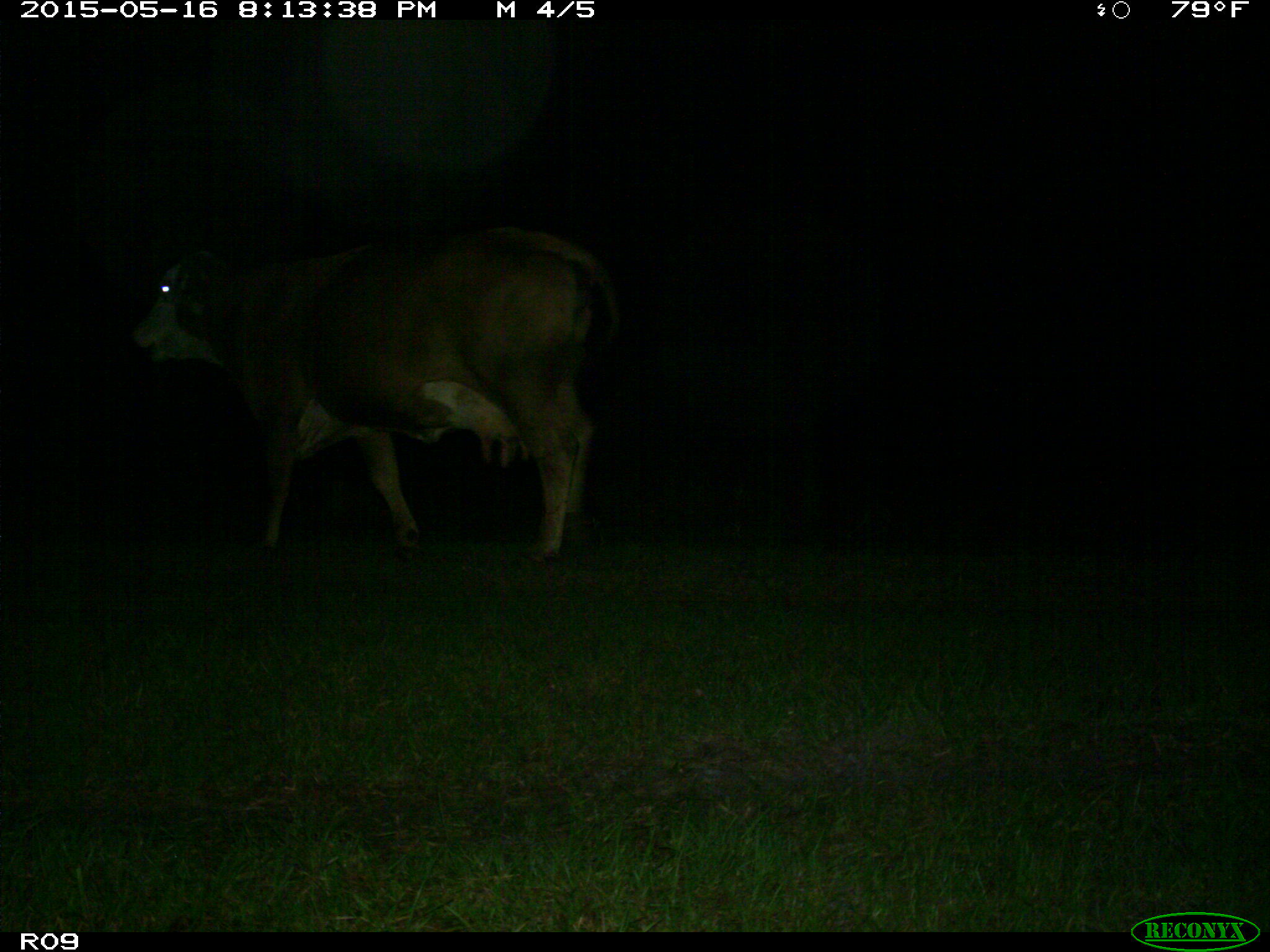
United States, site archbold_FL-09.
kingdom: Animalia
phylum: Chordata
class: Mammalia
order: Artiodactyla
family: Bovidae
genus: Bos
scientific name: Bos taurus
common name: domestic cow